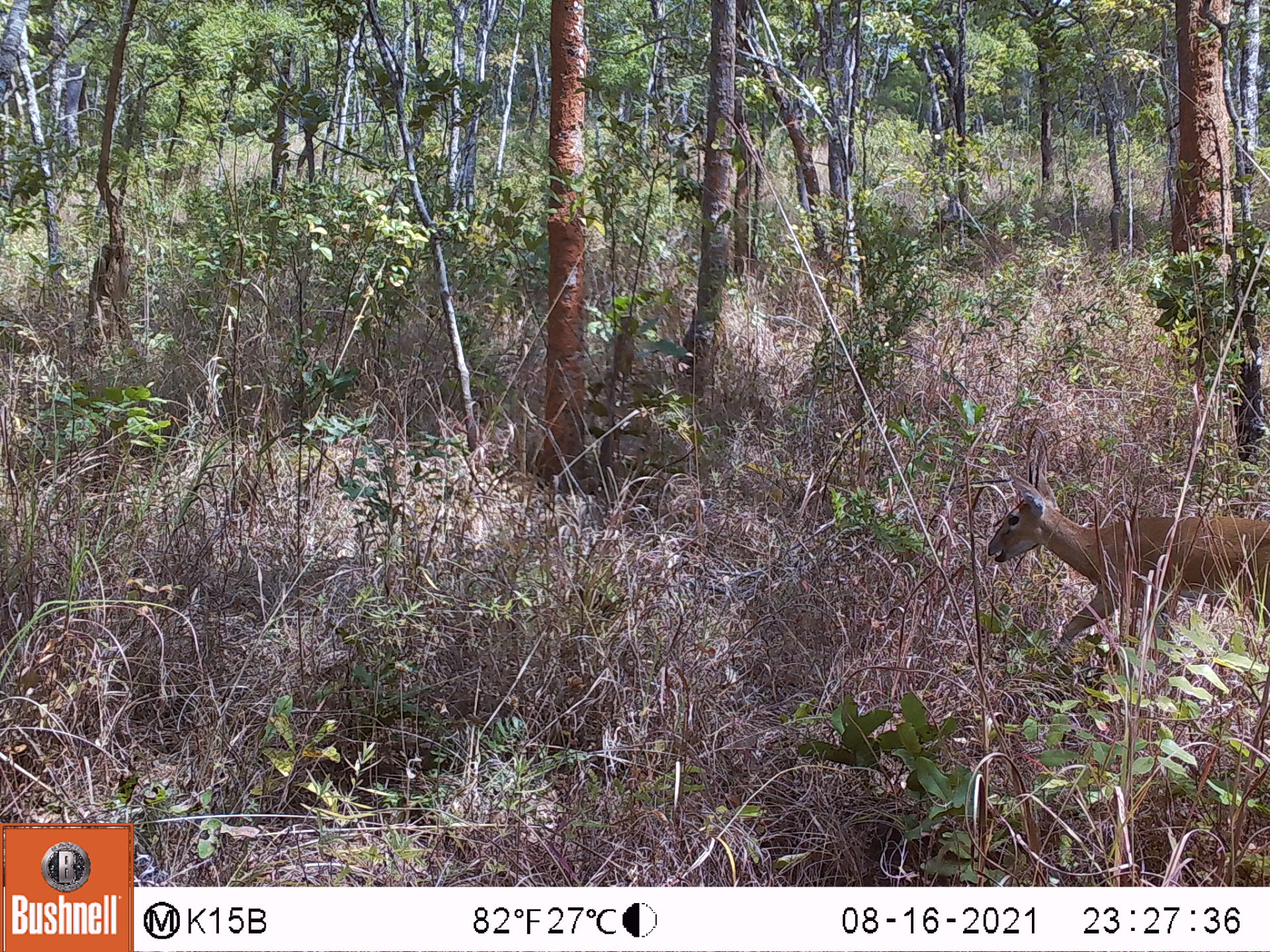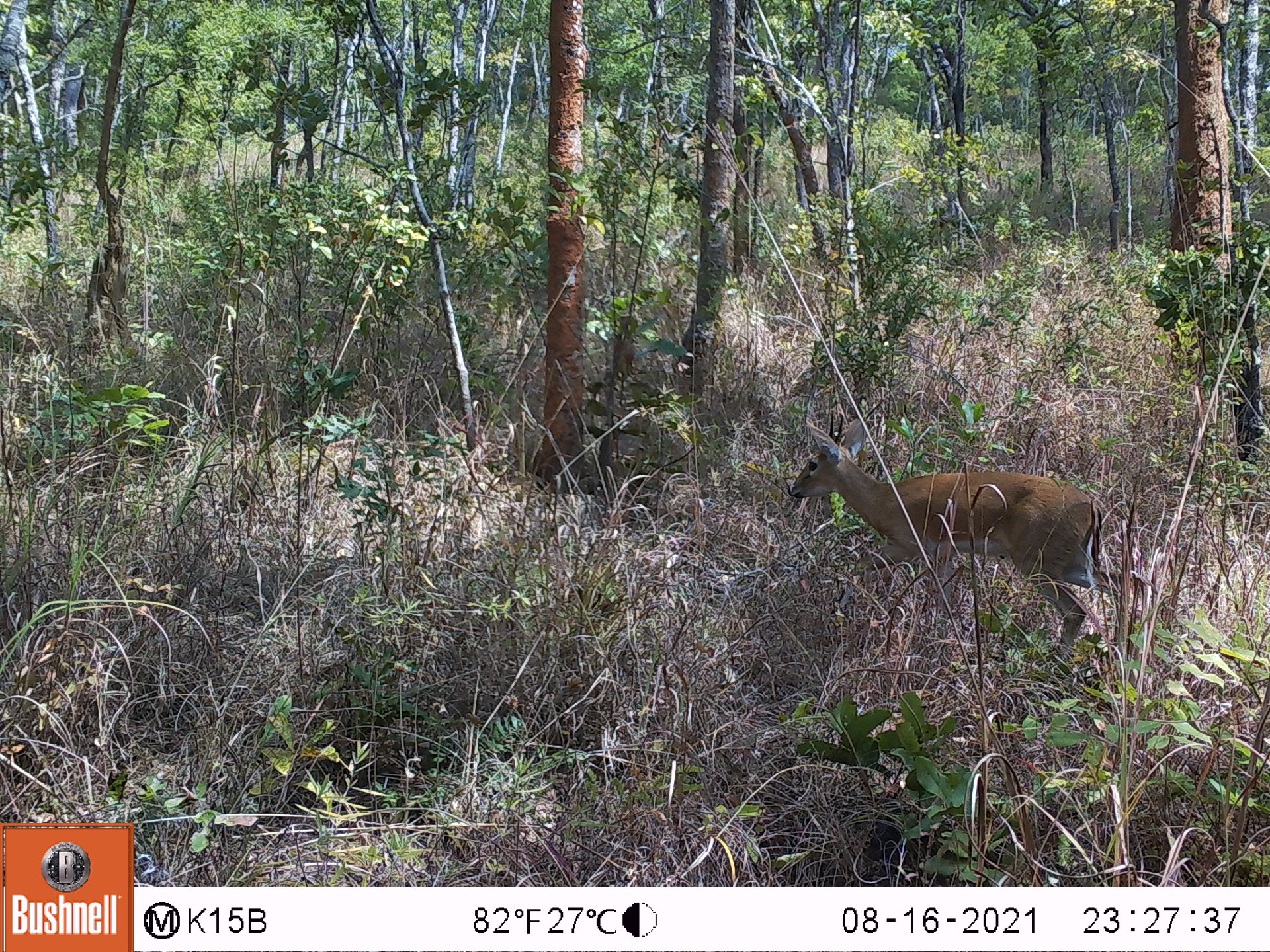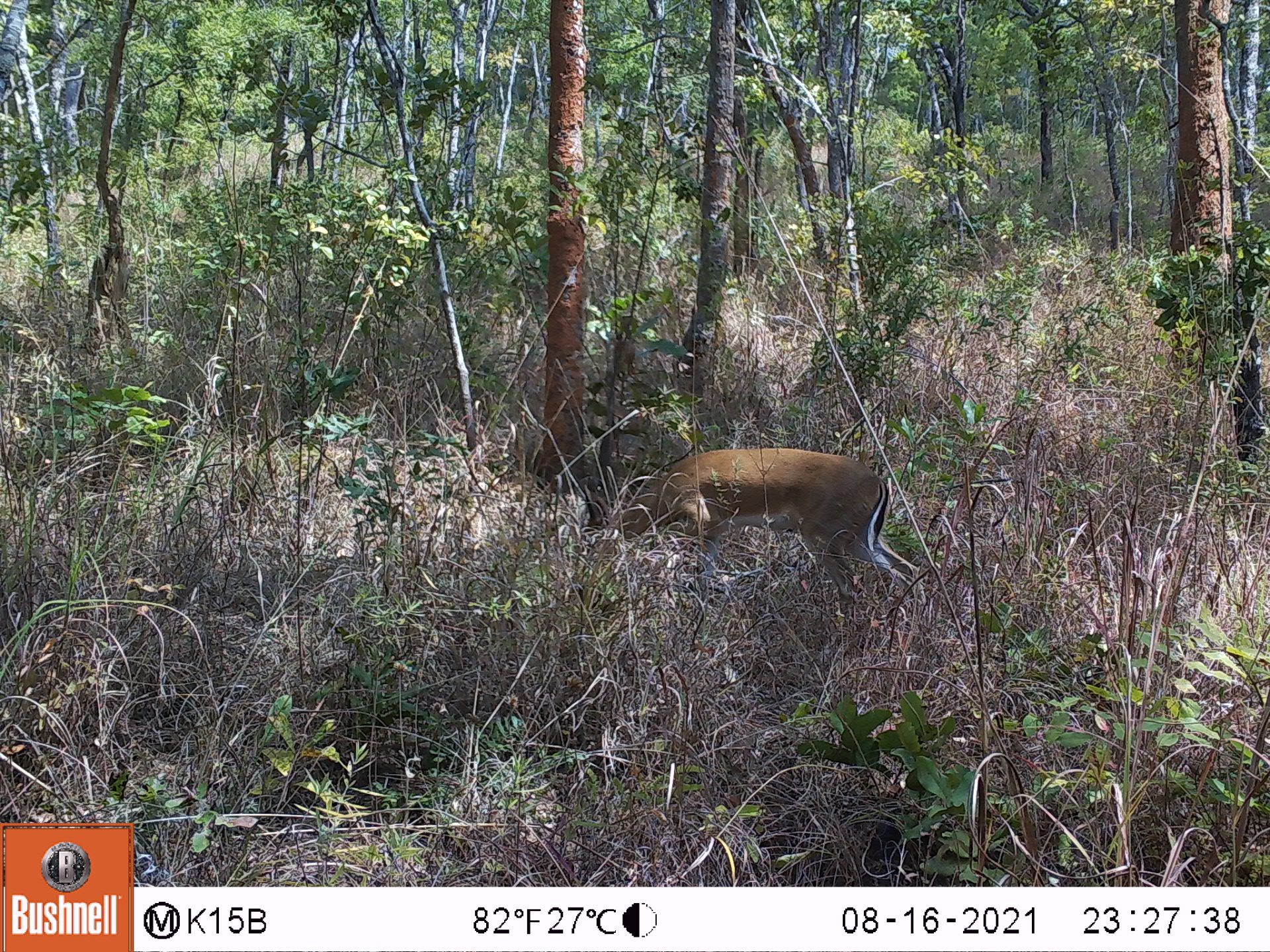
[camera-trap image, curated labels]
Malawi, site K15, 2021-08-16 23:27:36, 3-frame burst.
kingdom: Animalia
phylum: Chordata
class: Mammalia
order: Artiodactyla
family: Bovidae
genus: Sylvicapra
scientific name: Sylvicapra grimmia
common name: common duiker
Common duiker (Sylvicapra grimmia), count 1.